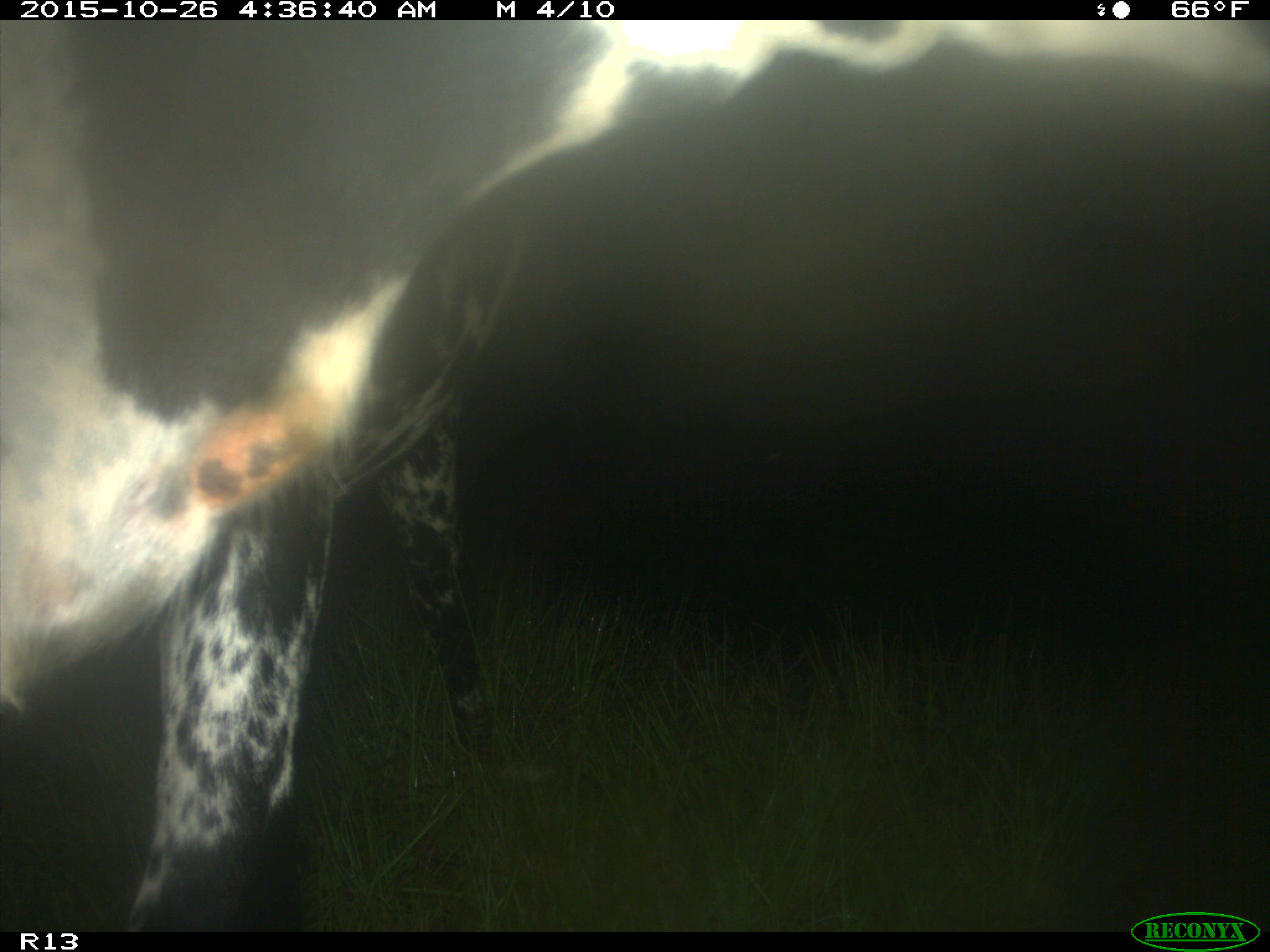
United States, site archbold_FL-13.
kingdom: Animalia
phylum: Chordata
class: Mammalia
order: Artiodactyla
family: Bovidae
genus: Bos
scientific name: Bos taurus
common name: domestic cow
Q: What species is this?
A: Bos taurus (domestic cow).